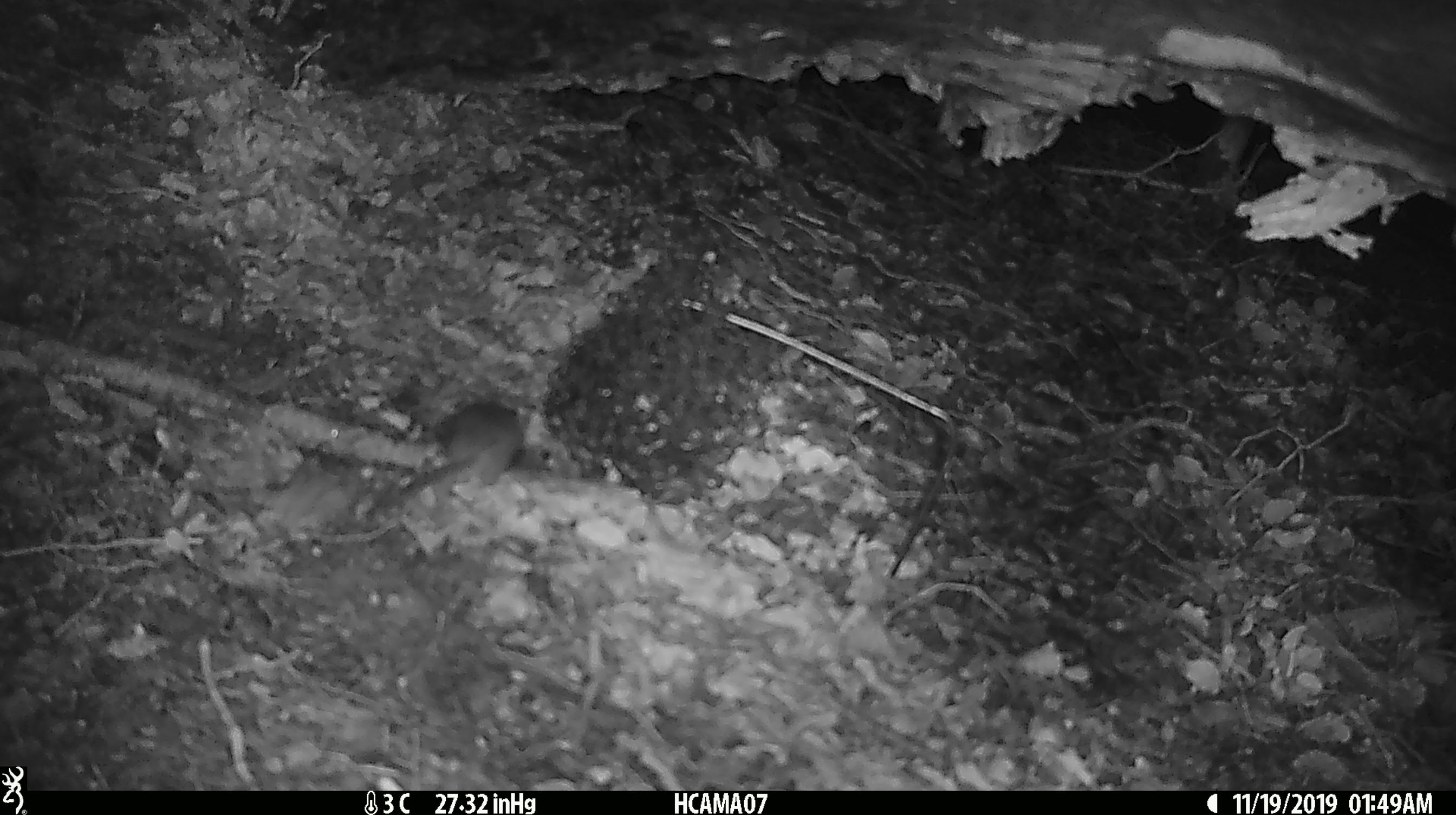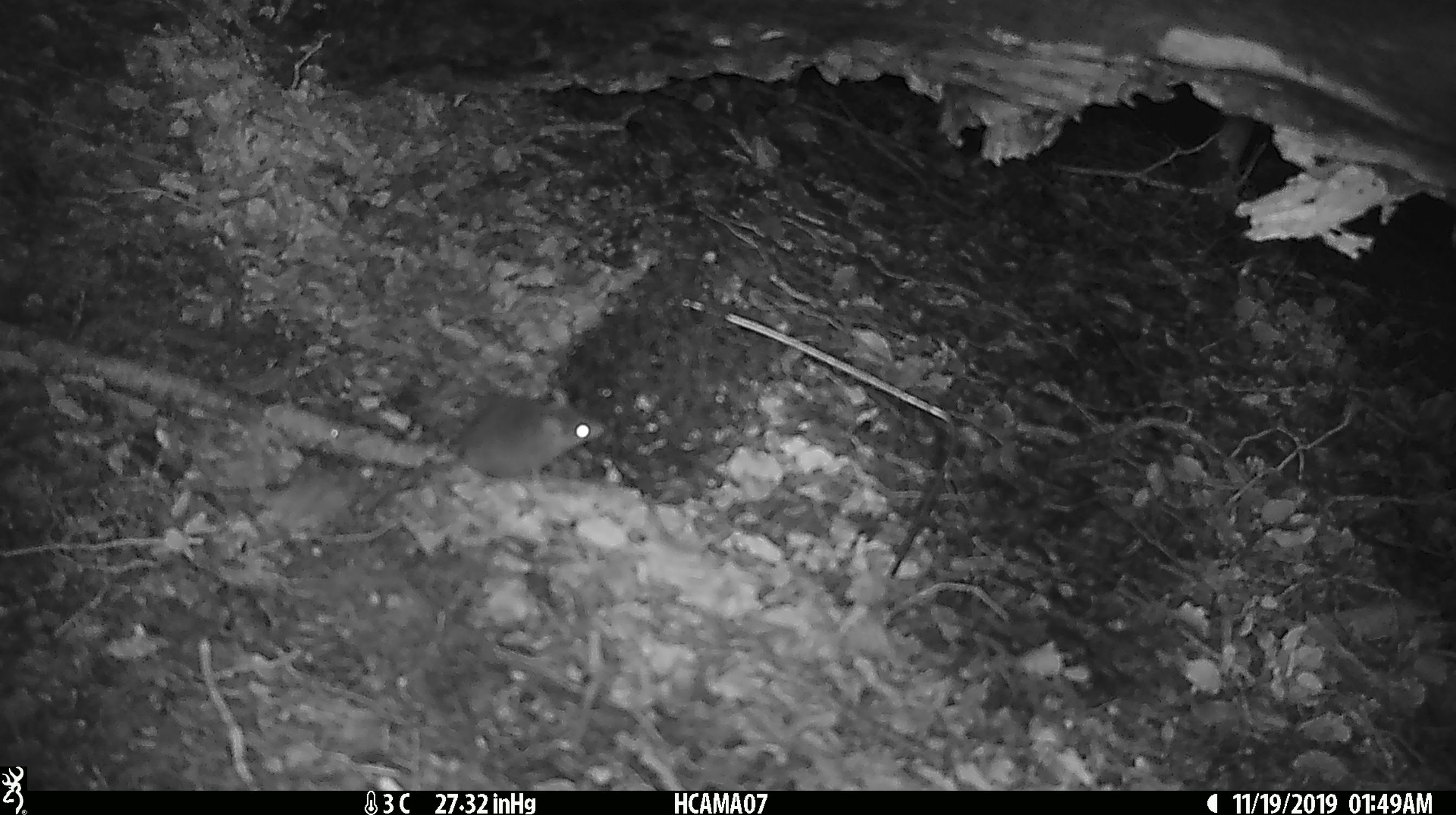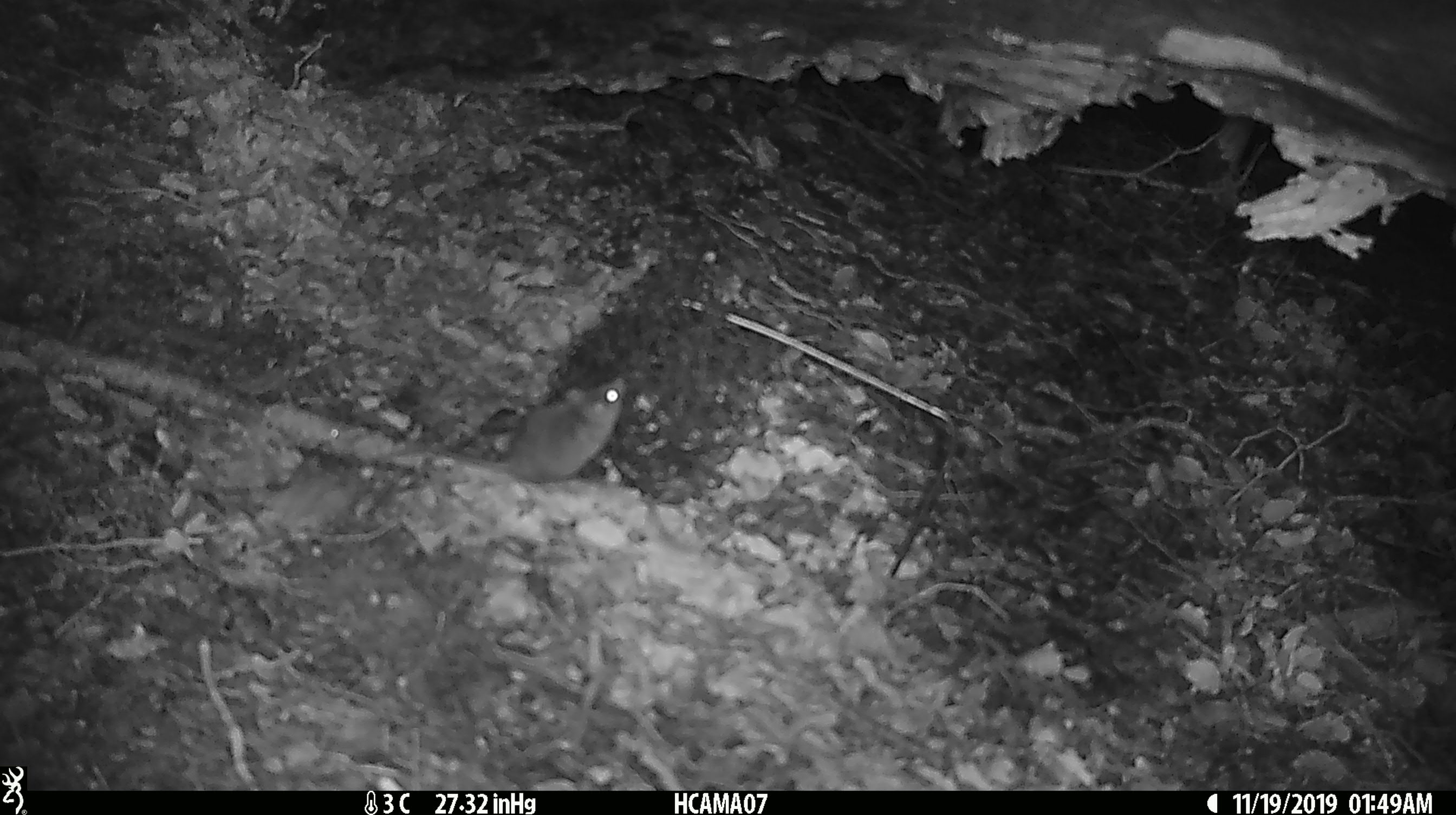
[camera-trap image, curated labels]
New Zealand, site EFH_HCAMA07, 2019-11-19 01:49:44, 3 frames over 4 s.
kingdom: Animalia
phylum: Chordata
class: Mammalia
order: Rodentia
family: Muridae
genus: Mus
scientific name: Mus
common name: mouse